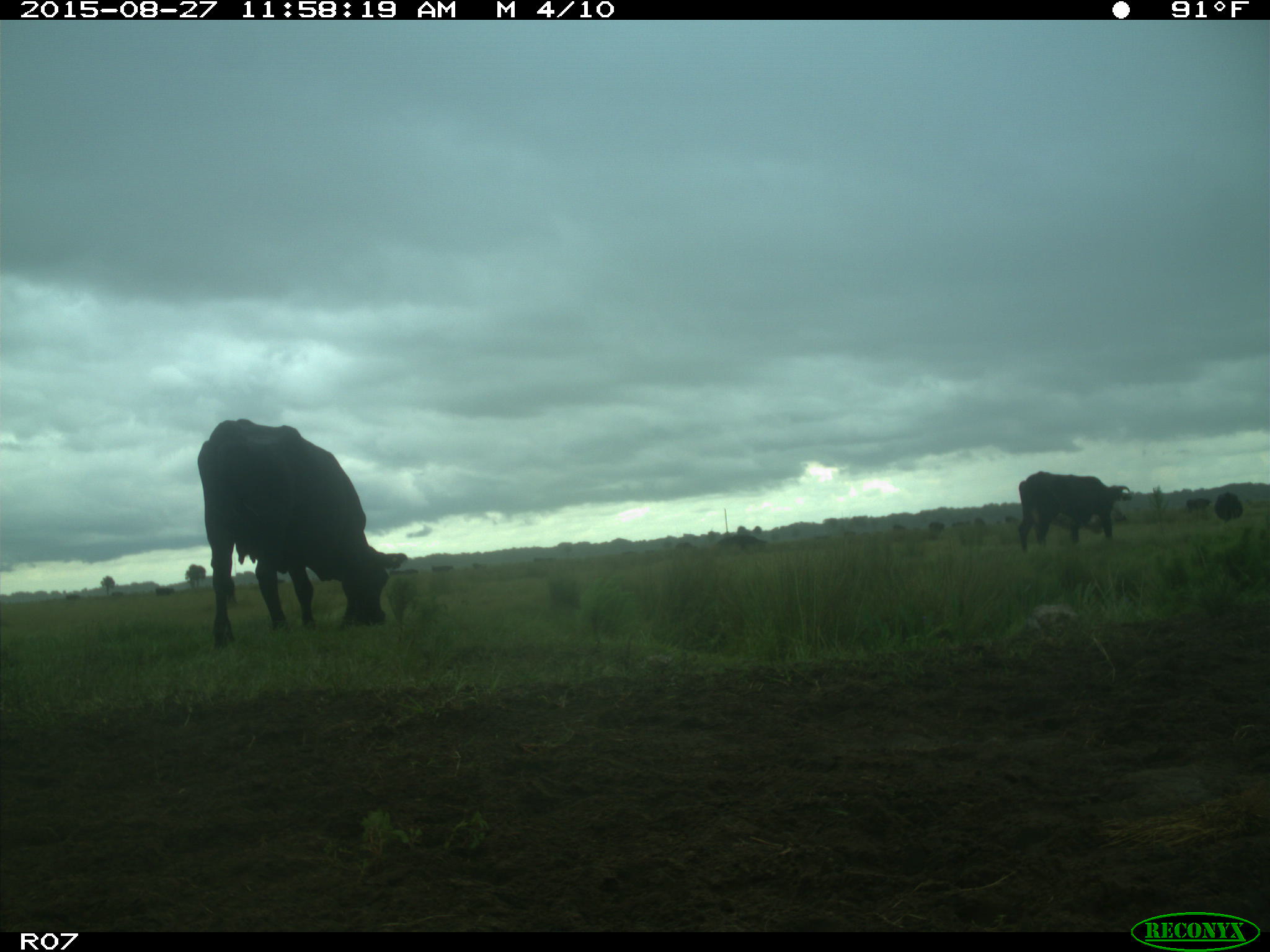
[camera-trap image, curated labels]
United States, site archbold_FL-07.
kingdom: Animalia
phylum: Chordata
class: Mammalia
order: Artiodactyla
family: Bovidae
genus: Bos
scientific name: Bos taurus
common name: domestic cow